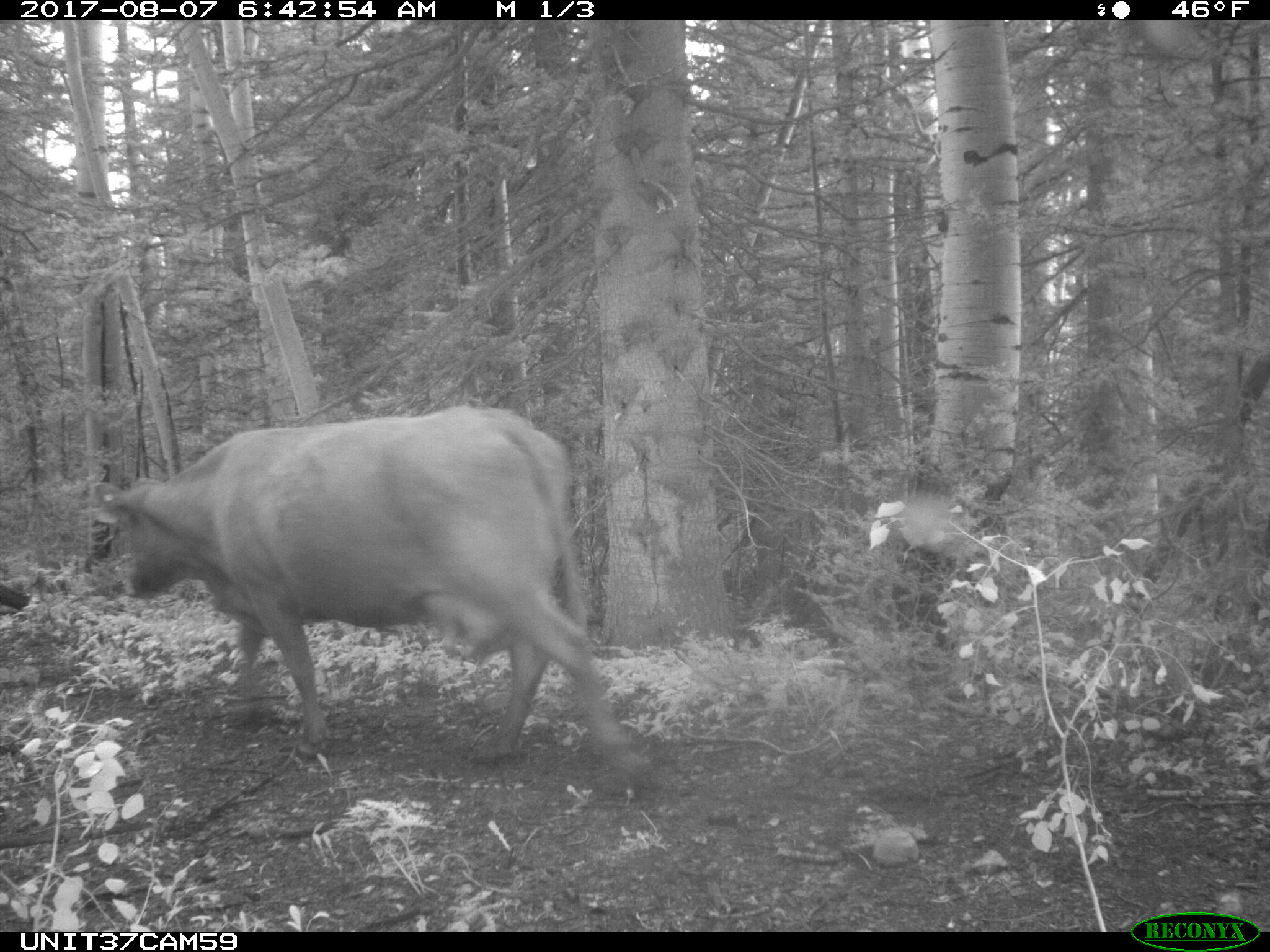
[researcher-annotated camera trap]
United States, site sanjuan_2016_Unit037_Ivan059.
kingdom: Animalia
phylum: Chordata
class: Mammalia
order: Artiodactyla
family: Bovidae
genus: Bos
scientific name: Bos taurus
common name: domestic cow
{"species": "Bos taurus (domestic cow)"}